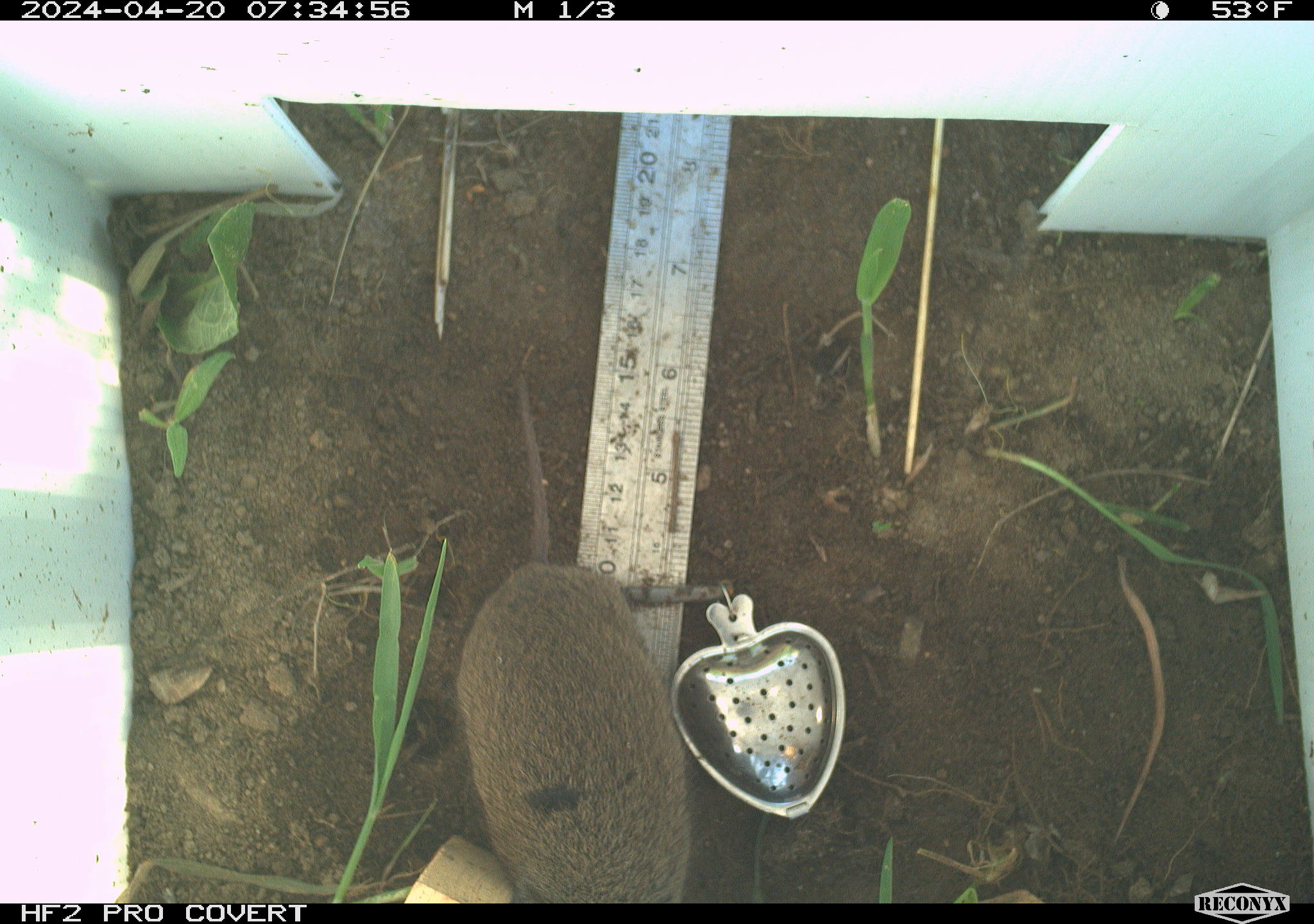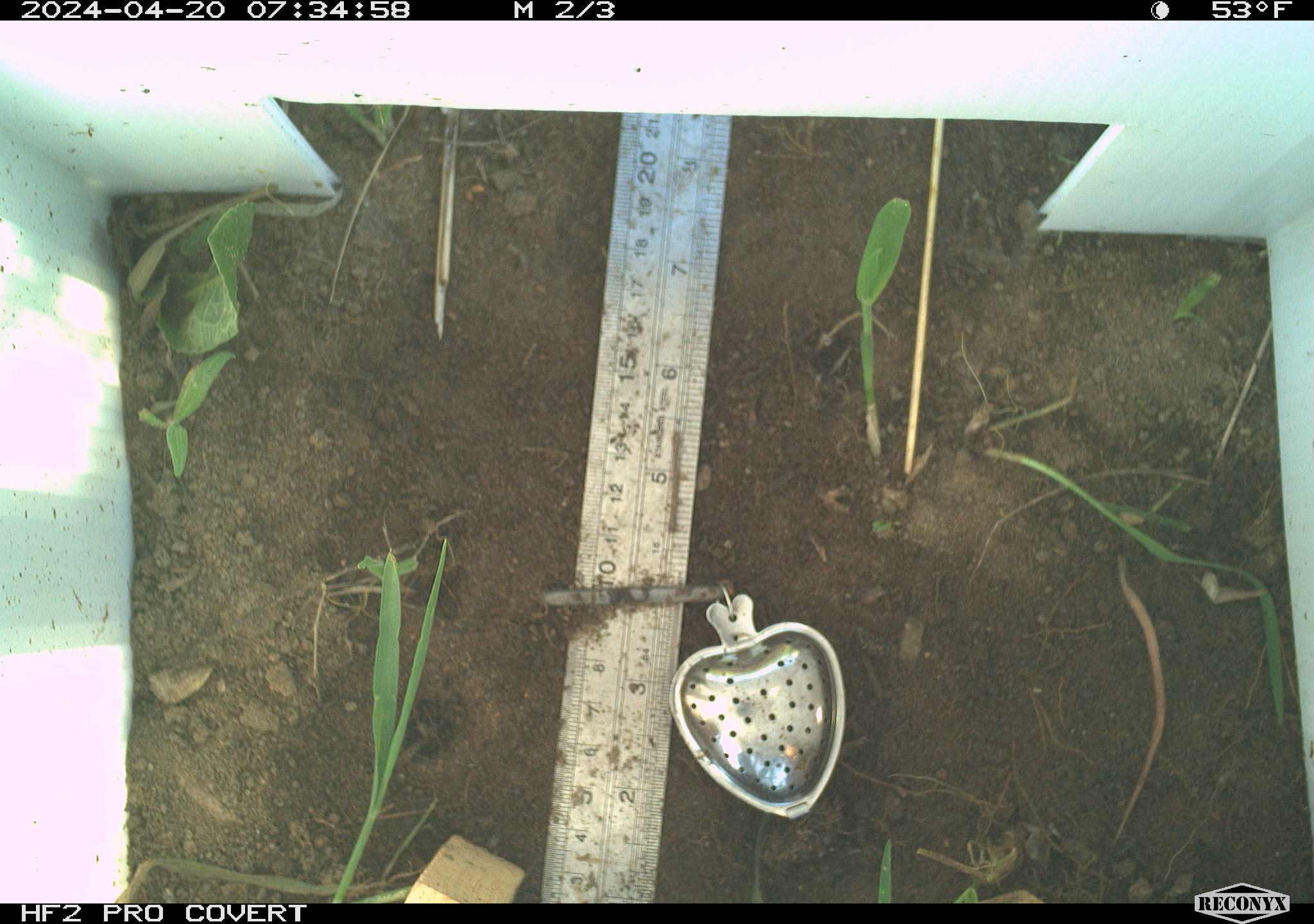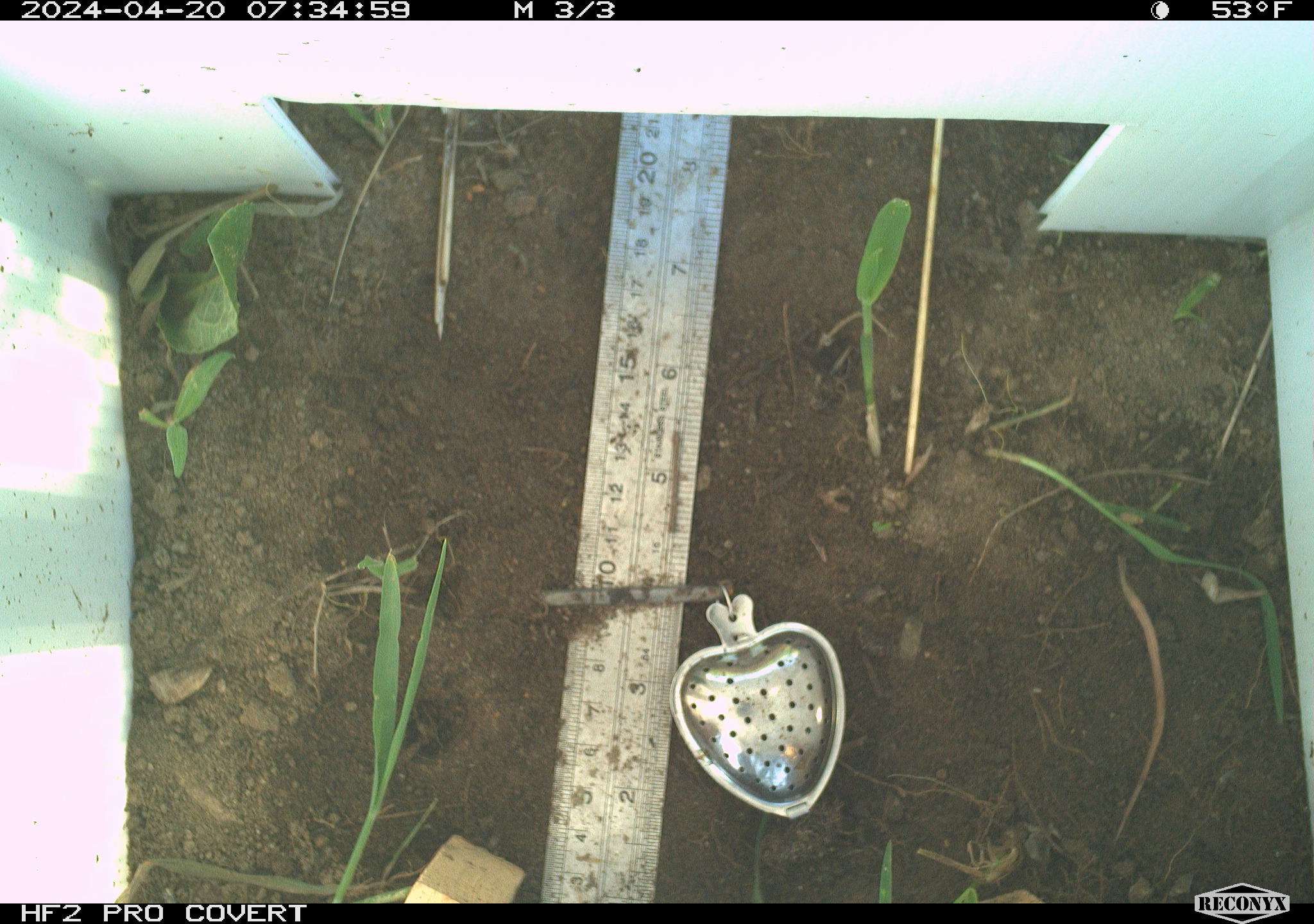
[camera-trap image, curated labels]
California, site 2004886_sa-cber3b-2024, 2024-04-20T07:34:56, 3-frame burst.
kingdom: Animalia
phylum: Chordata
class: Mammalia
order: Rodentia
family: Cricetidae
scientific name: Arvicolinae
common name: voles, lemmings, and muskrats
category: arvicolinae subfamily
Arvicolinae subfamily (voles, lemmings, and muskrats) (Arvicolinae).